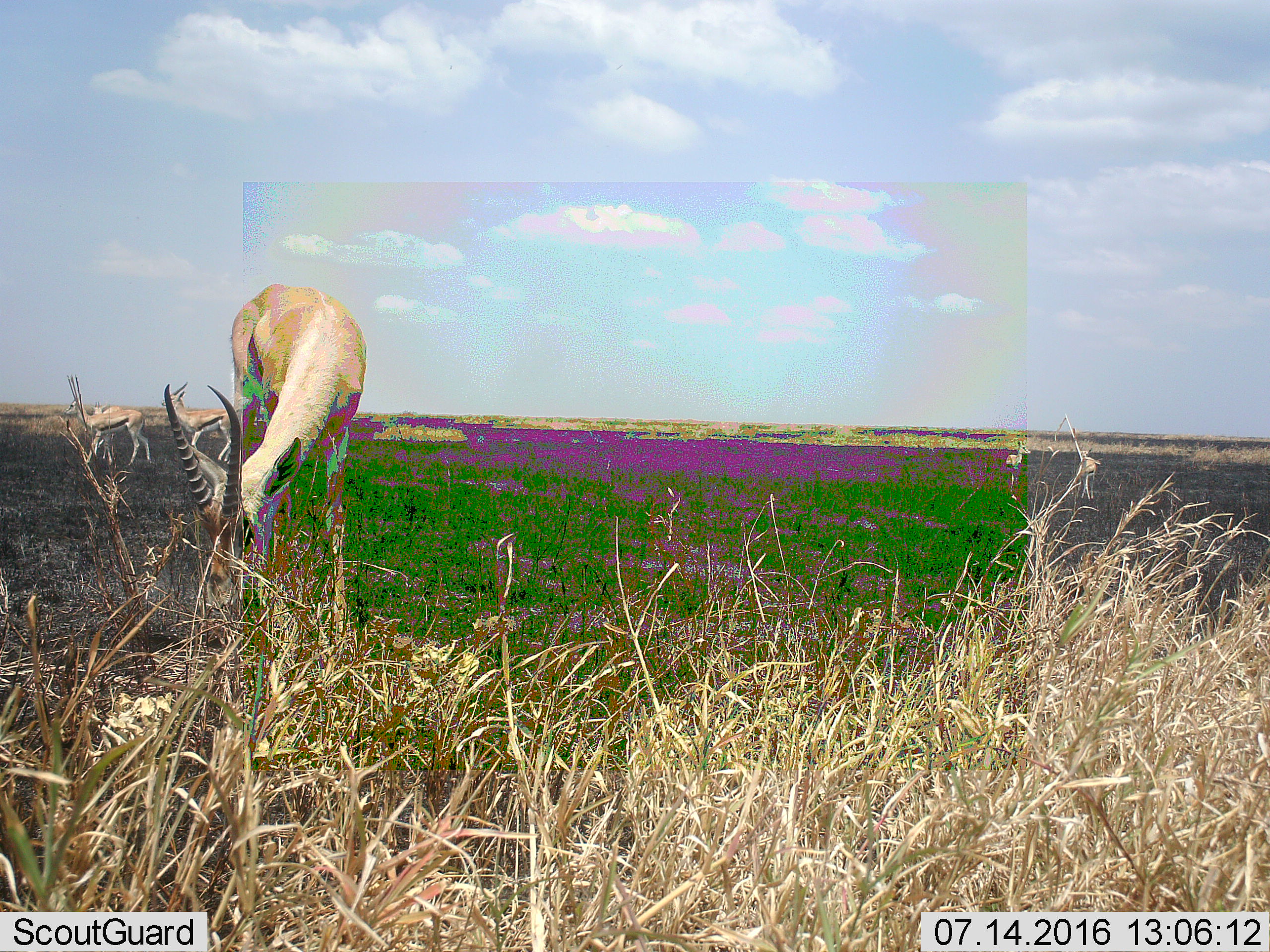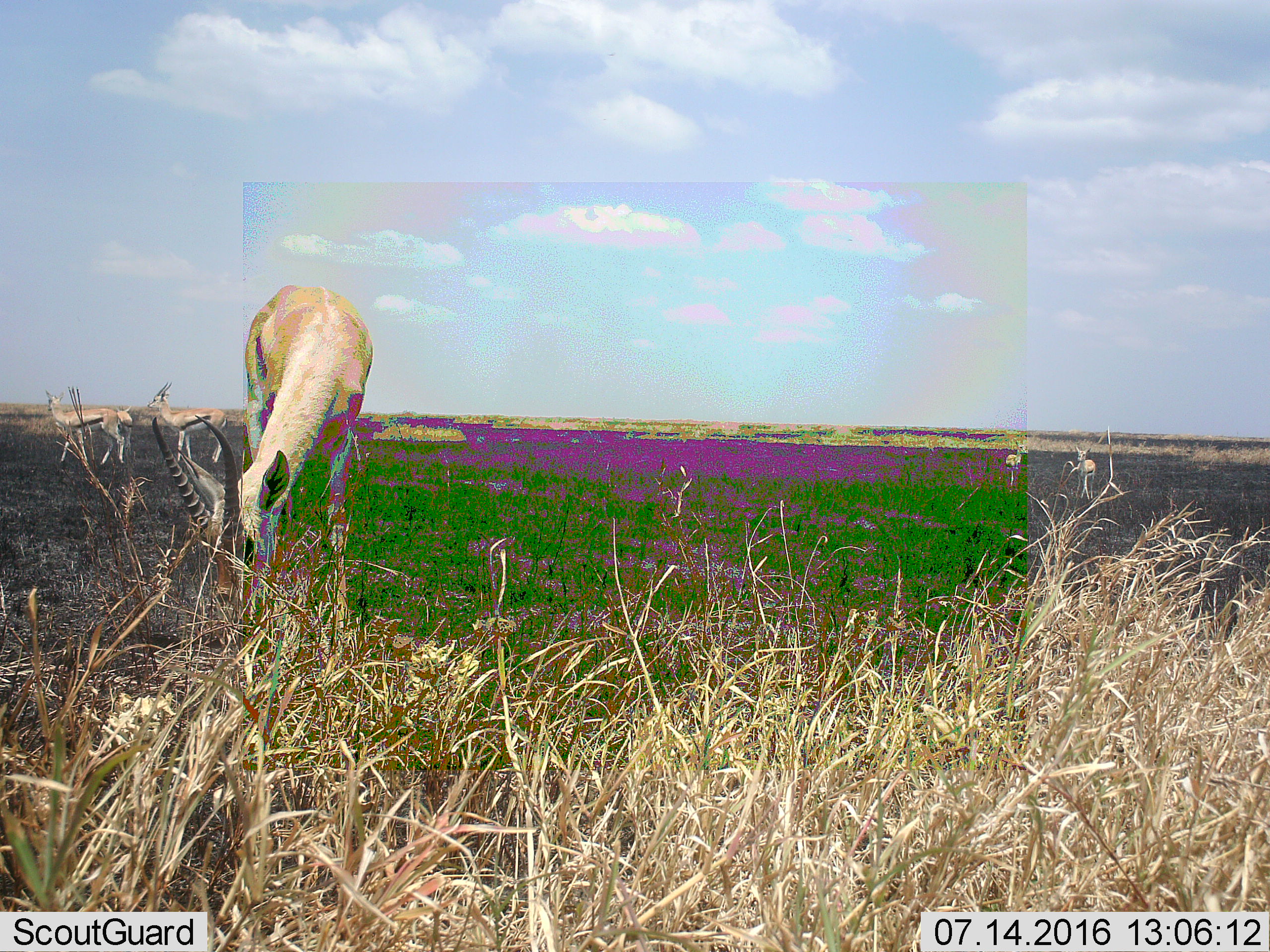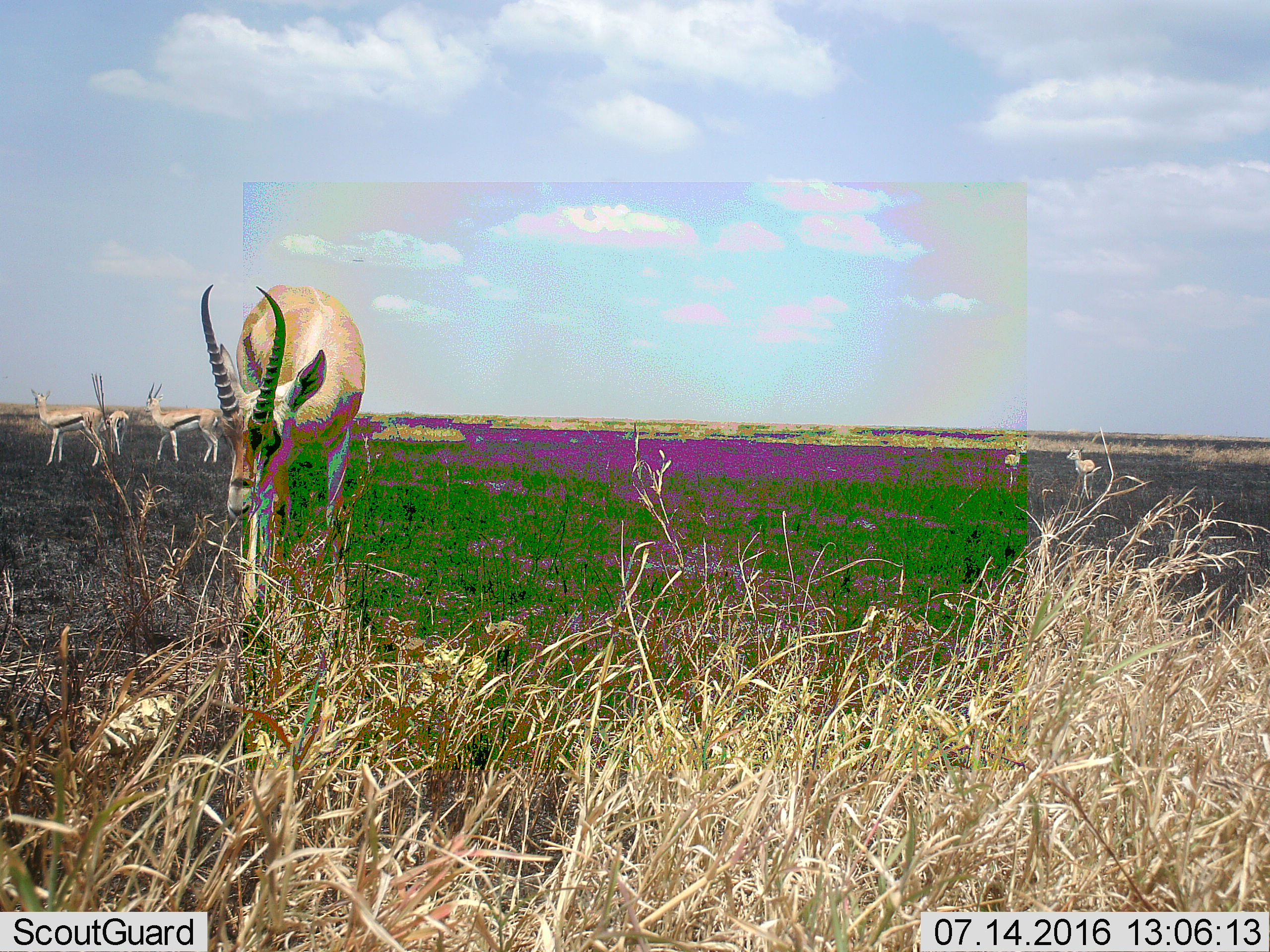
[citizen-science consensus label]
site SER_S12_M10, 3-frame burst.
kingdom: Animalia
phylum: Chordata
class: Mammalia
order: Artiodactyla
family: Bovidae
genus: Eudorcas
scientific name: Eudorcas thomsonii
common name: thomson's gazelle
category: gazellethomsons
Gazellethomsons (thomson's gazelle) (Eudorcas thomsonii), count 4. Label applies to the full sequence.